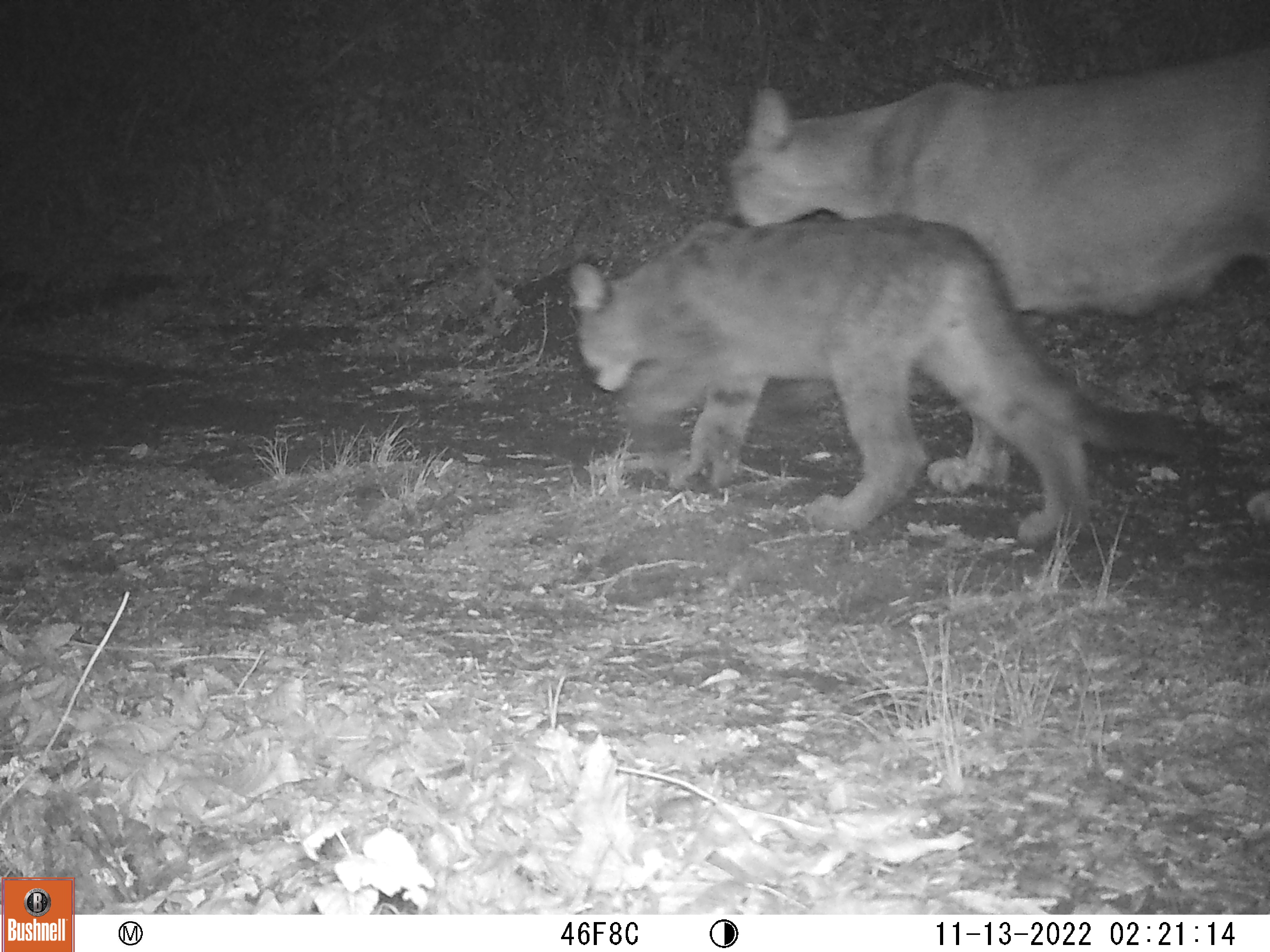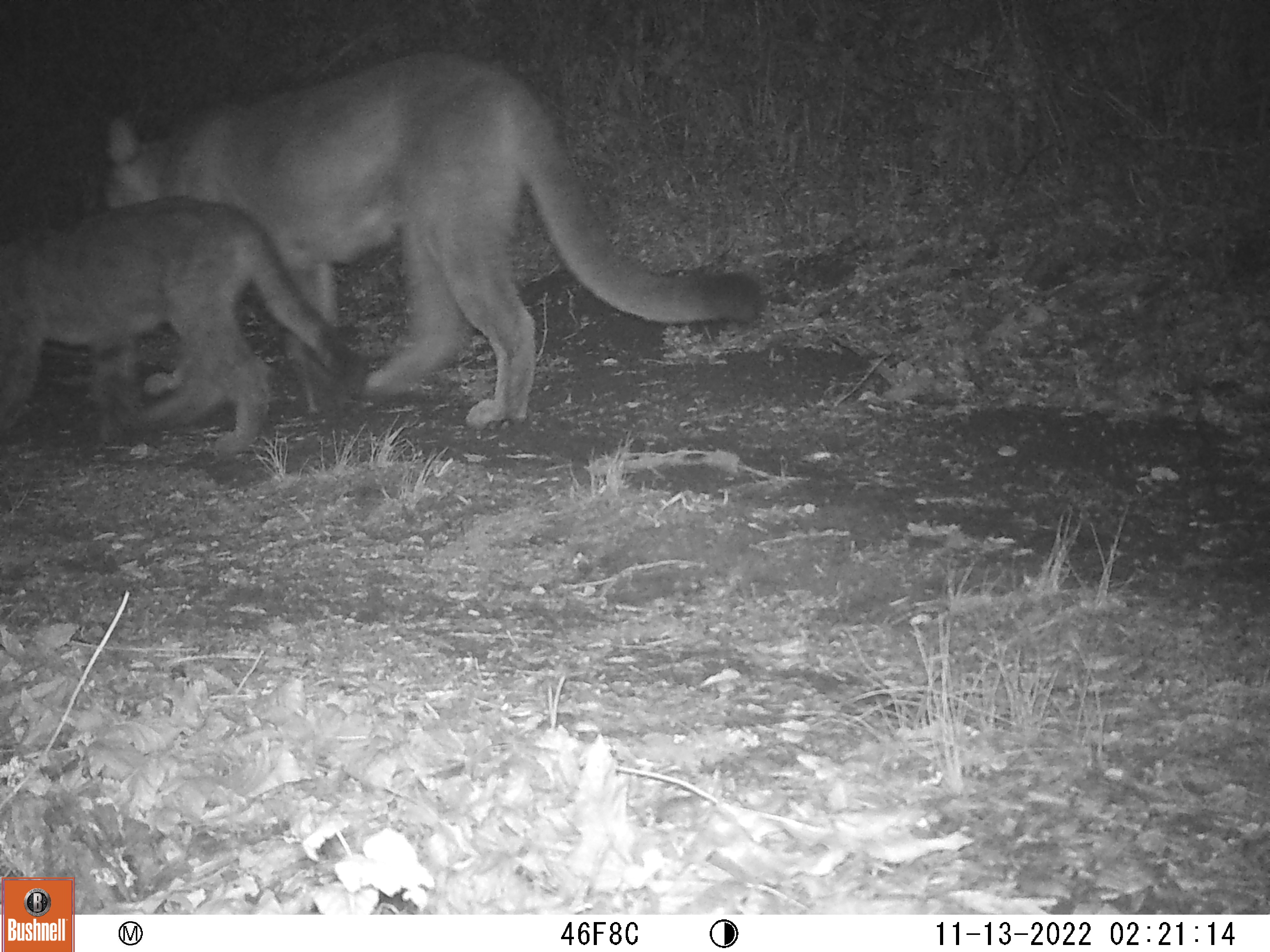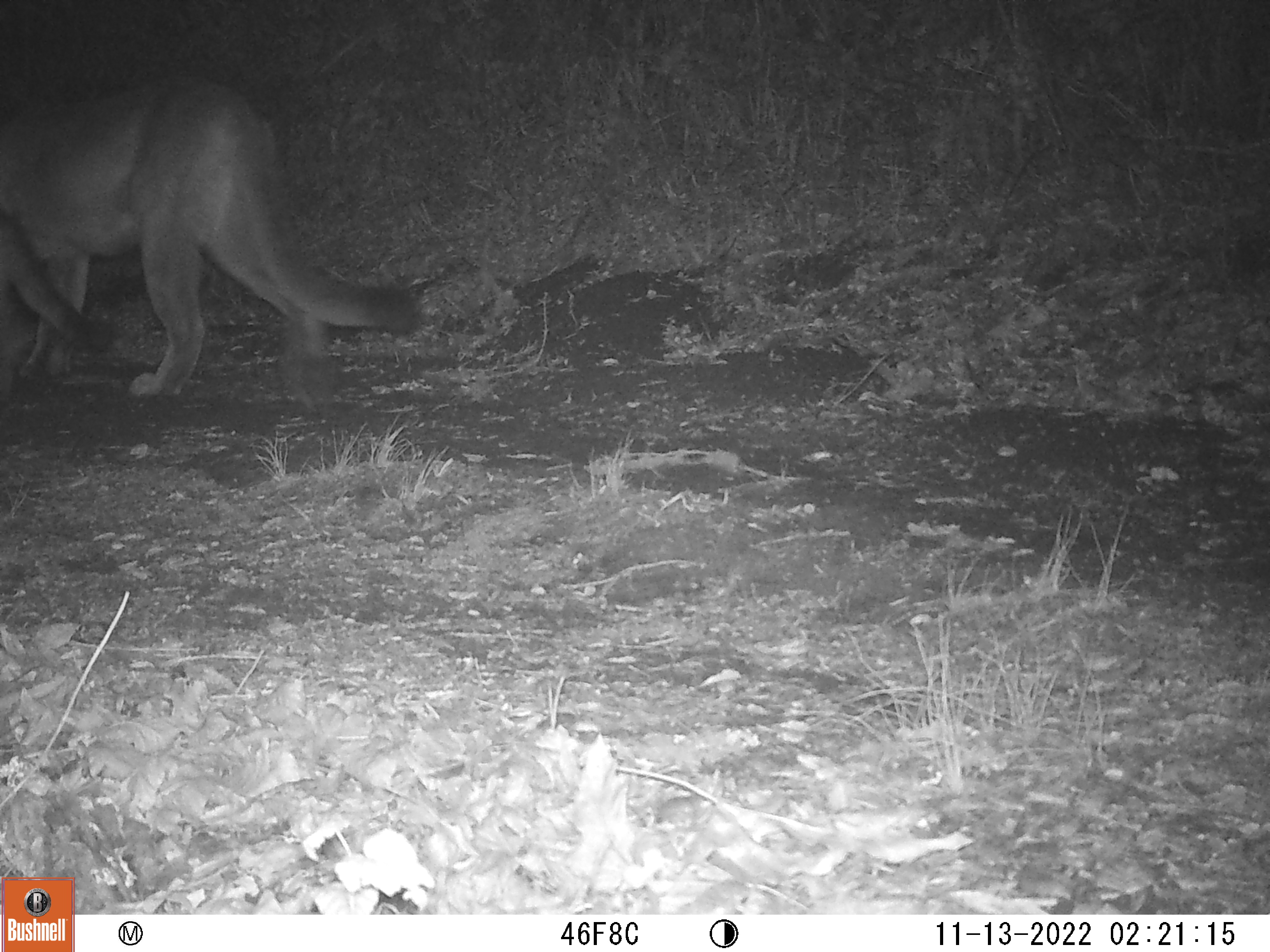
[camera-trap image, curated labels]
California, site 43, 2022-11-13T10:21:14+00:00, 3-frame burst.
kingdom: Animalia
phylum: Chordata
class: Mammalia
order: Carnivora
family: Felidae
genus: Puma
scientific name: Puma concolor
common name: puma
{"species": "puma (Puma concolor)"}